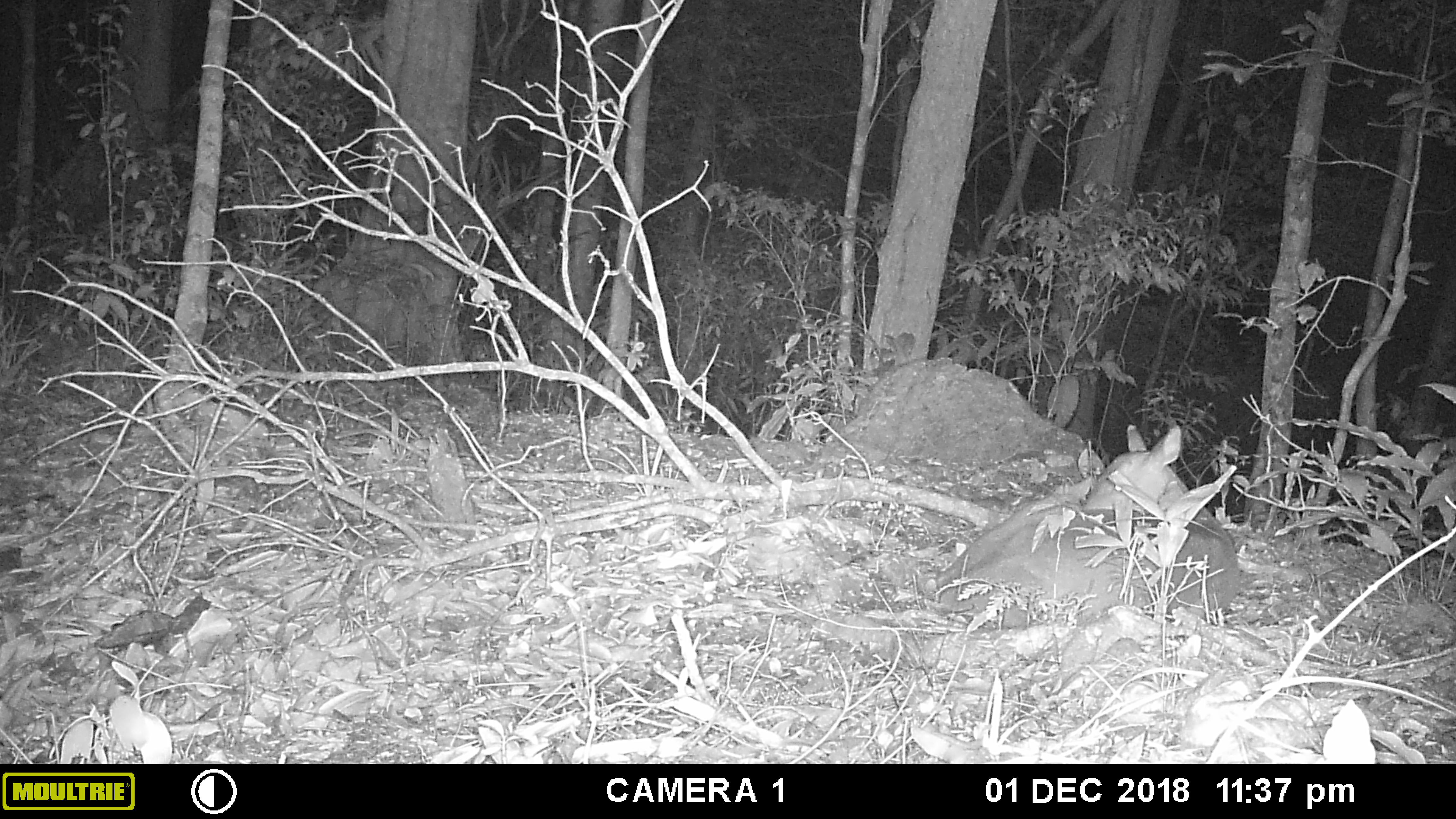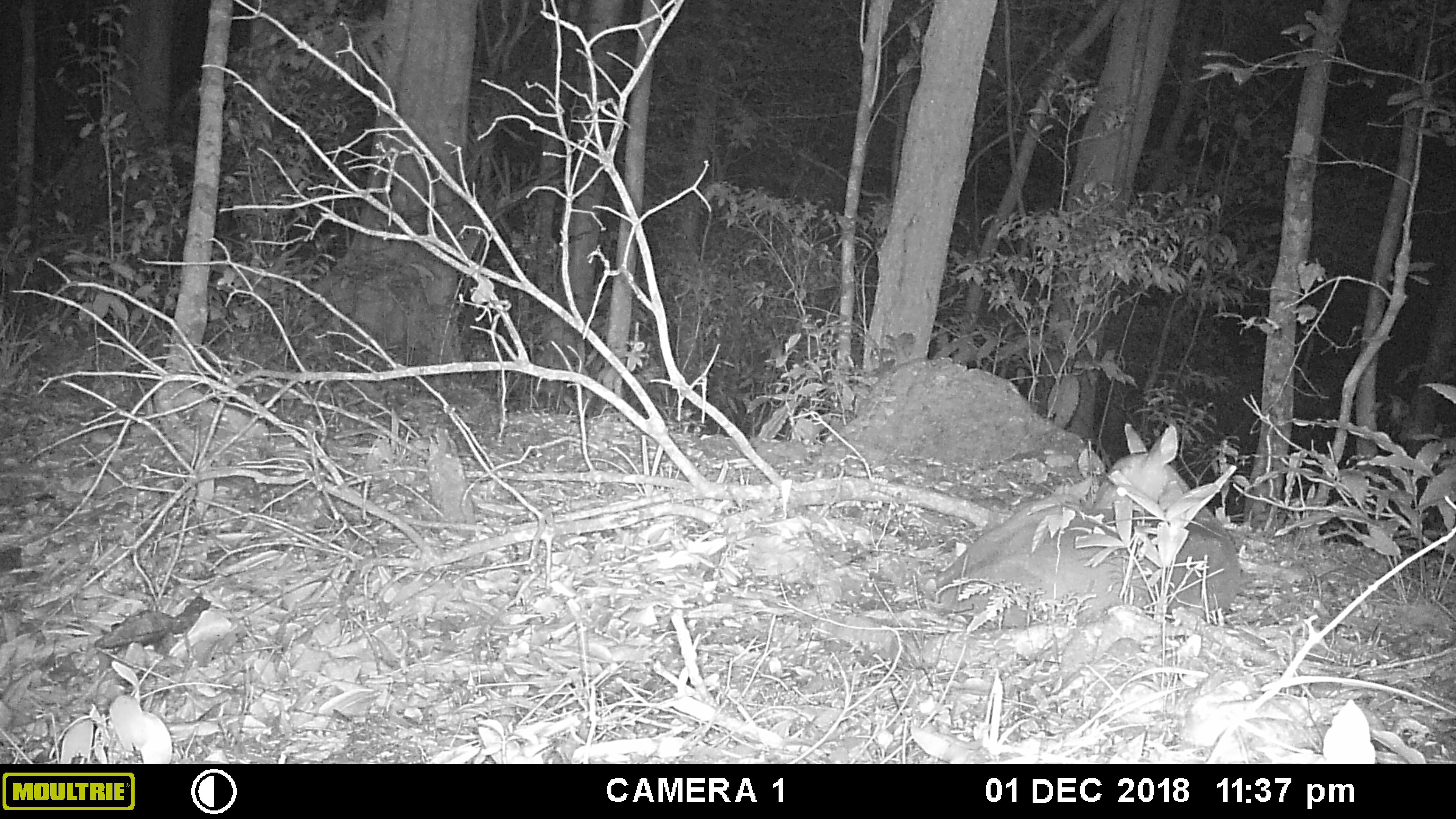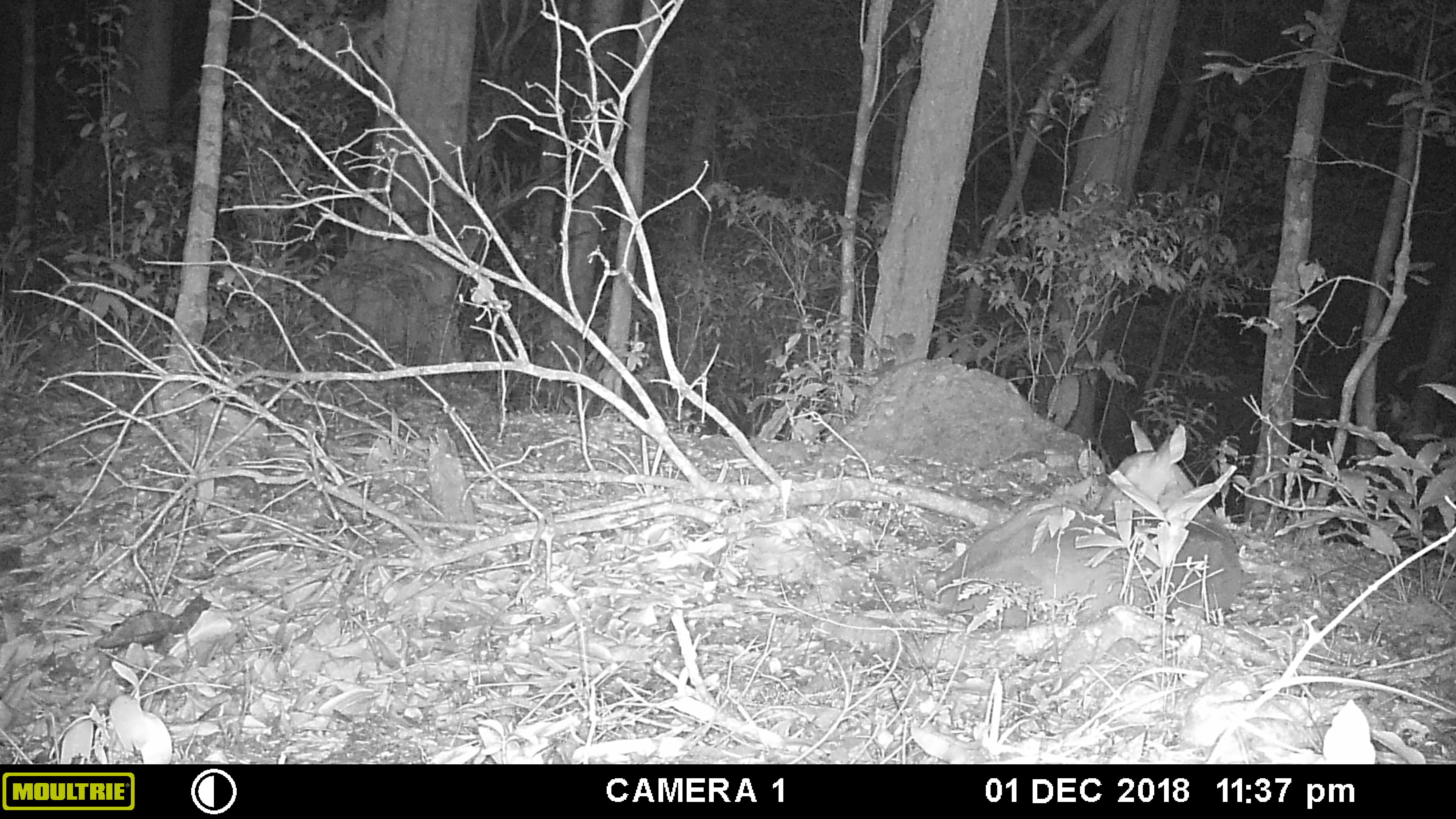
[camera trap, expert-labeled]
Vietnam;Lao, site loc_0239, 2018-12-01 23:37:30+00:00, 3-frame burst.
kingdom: Animalia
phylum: Chordata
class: Mammalia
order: Artiodactyla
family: Cervidae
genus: Muntiacus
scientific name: Muntiacus vuquangensis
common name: large-antlered muntjac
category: large antlered muntjac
Large antlered muntjac (large-antlered muntjac) (Muntiacus vuquangensis). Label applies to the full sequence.